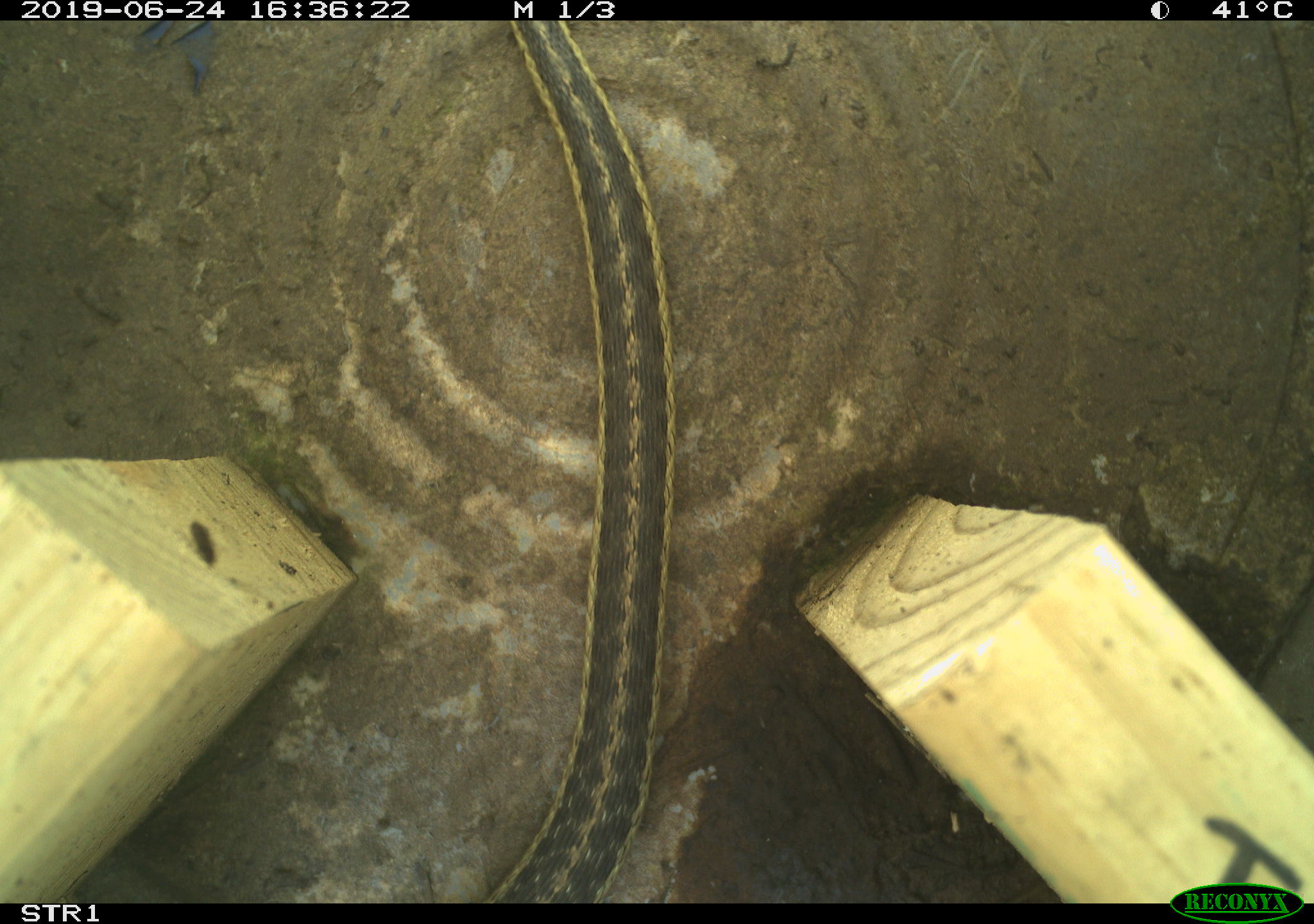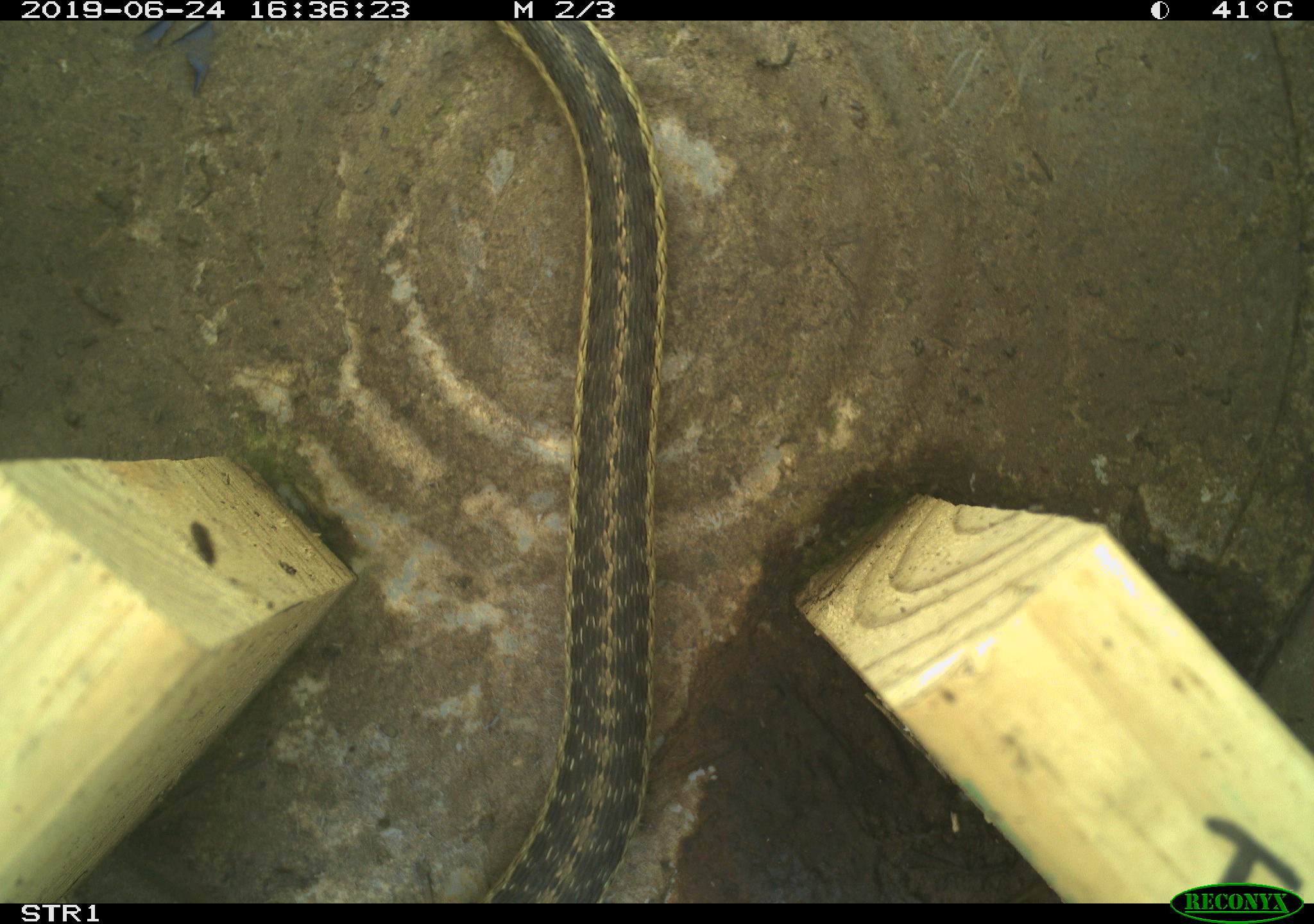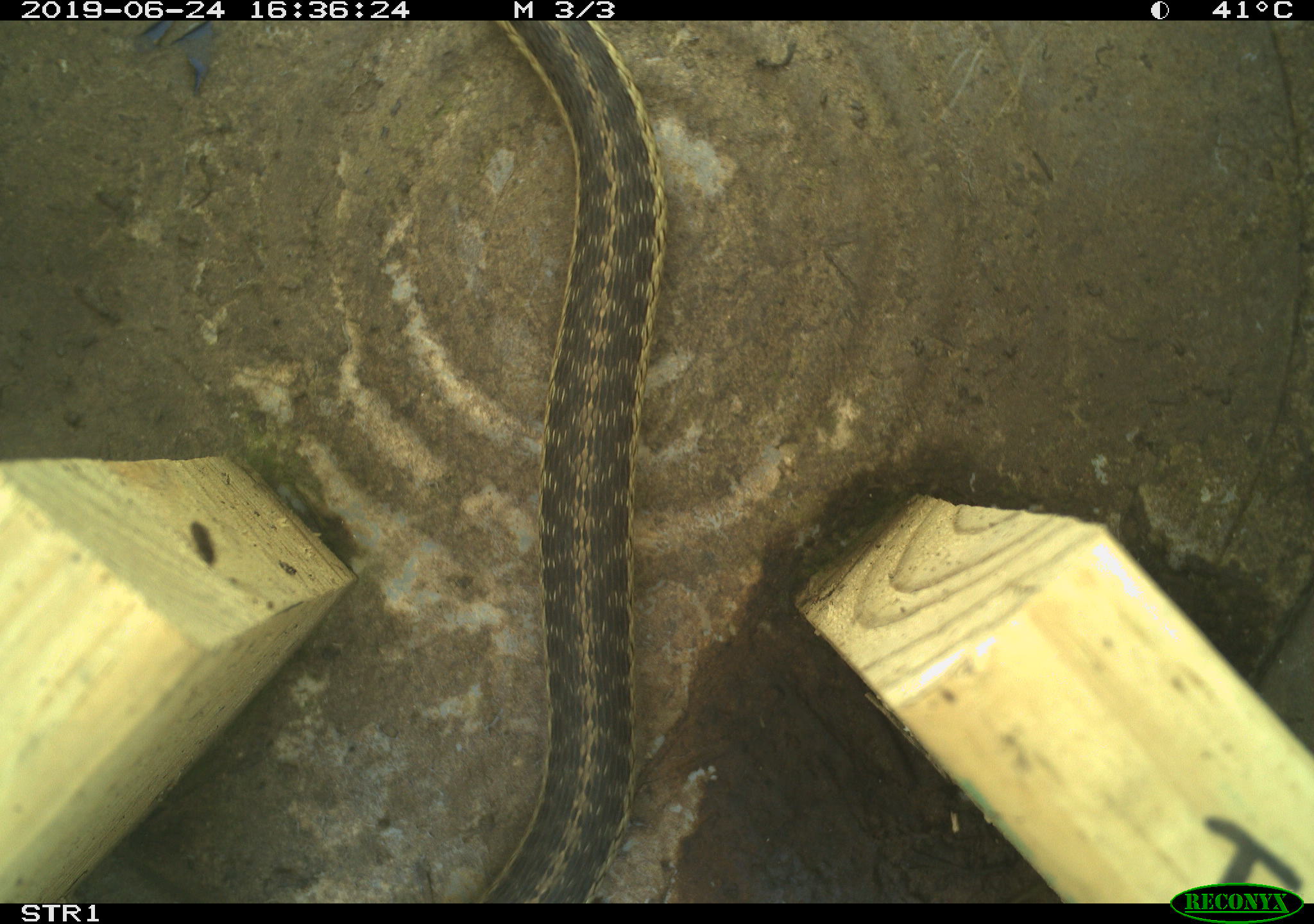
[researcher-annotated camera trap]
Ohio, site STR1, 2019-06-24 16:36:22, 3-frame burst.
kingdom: Animalia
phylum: Chordata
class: Reptilia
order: Squamata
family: Colubridae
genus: Thamnophis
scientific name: Thamnophis sirtalis sirtalis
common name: eastern gartersnake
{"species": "eastern gartersnake (Thamnophis sirtalis sirtalis)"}